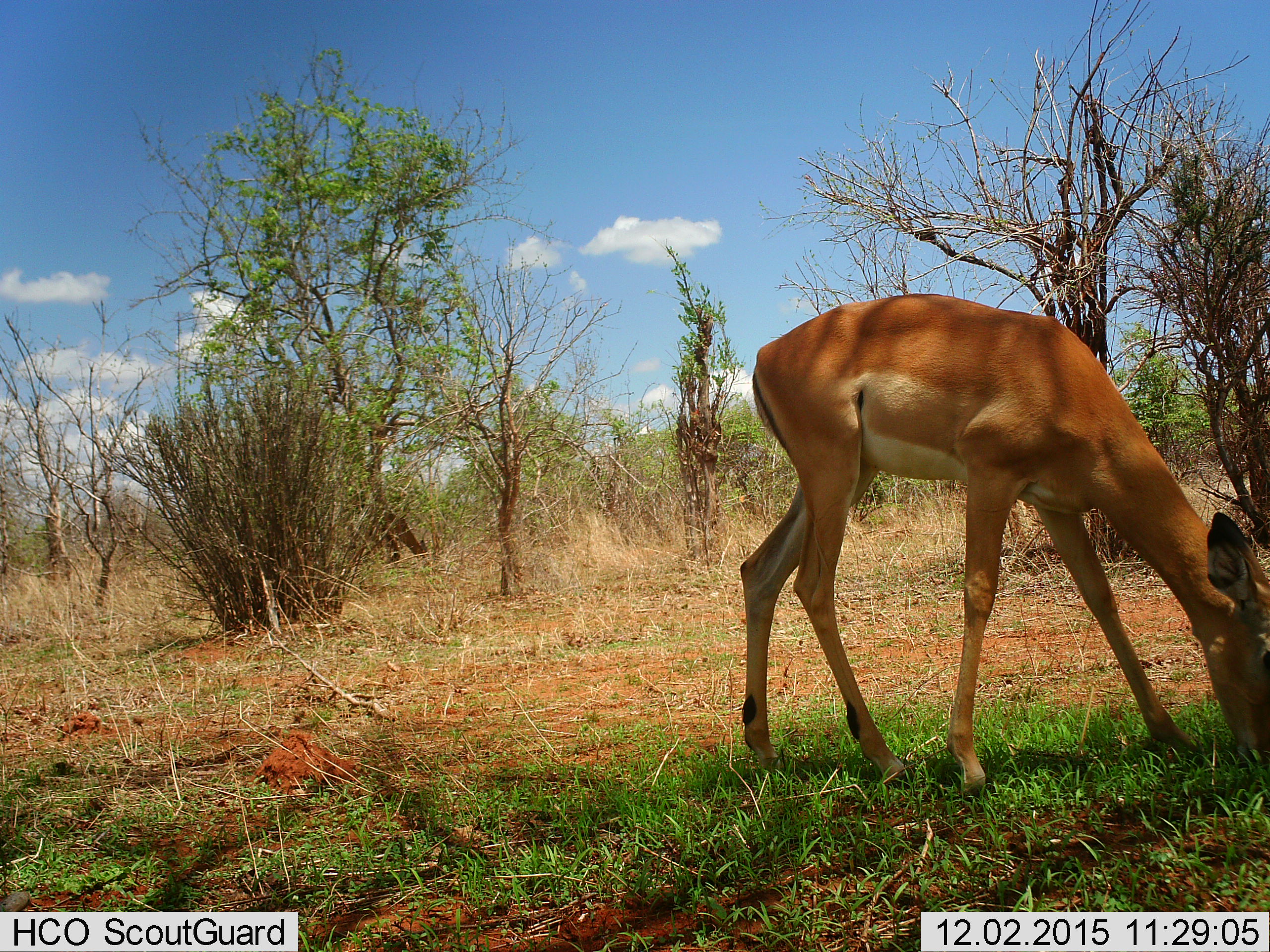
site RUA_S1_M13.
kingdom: Animalia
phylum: Chordata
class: Mammalia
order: Artiodactyla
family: Bovidae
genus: Aepyceros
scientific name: Aepyceros melampus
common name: impala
Impala (Aepyceros melampus), count 1. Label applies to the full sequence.